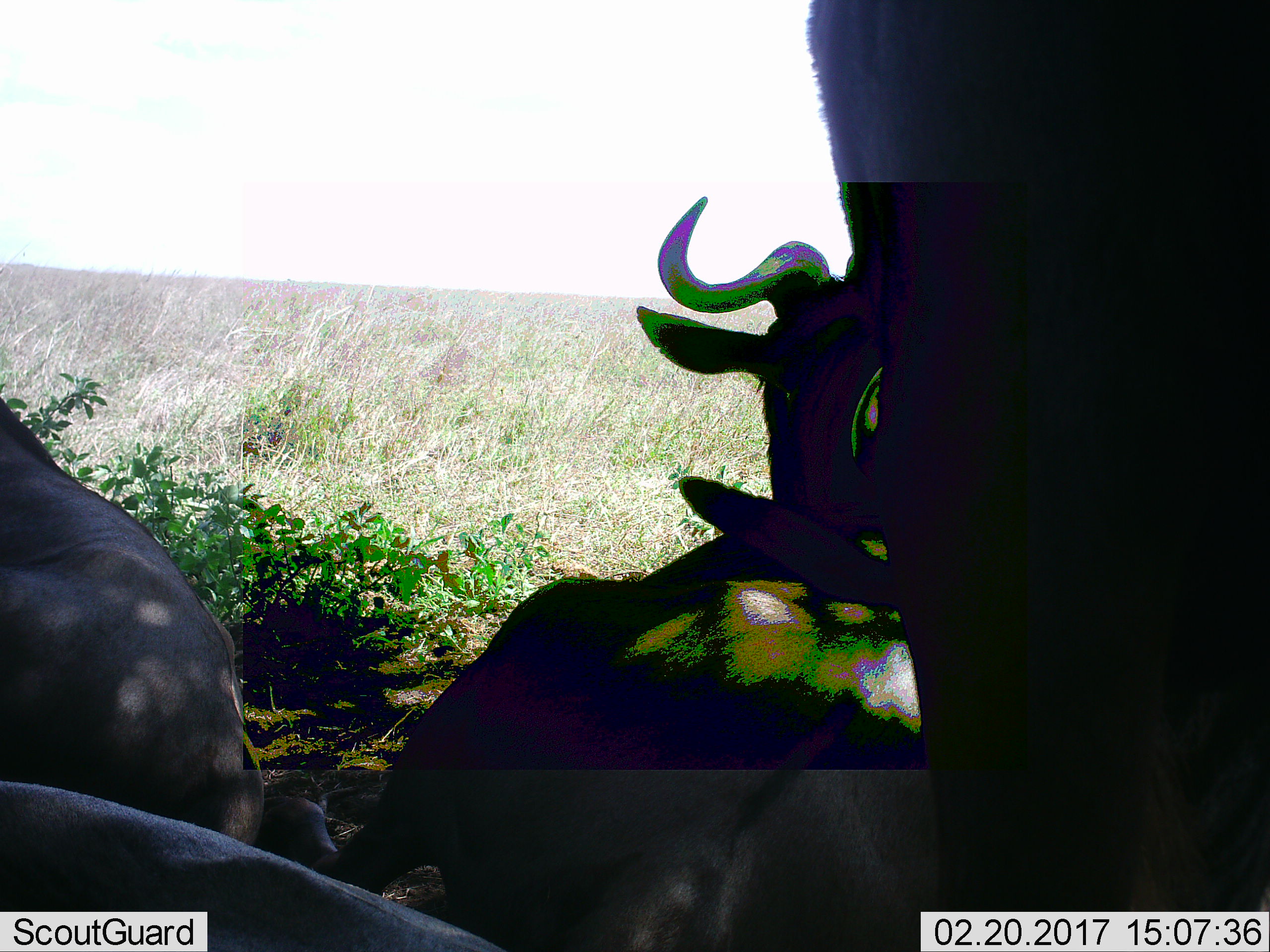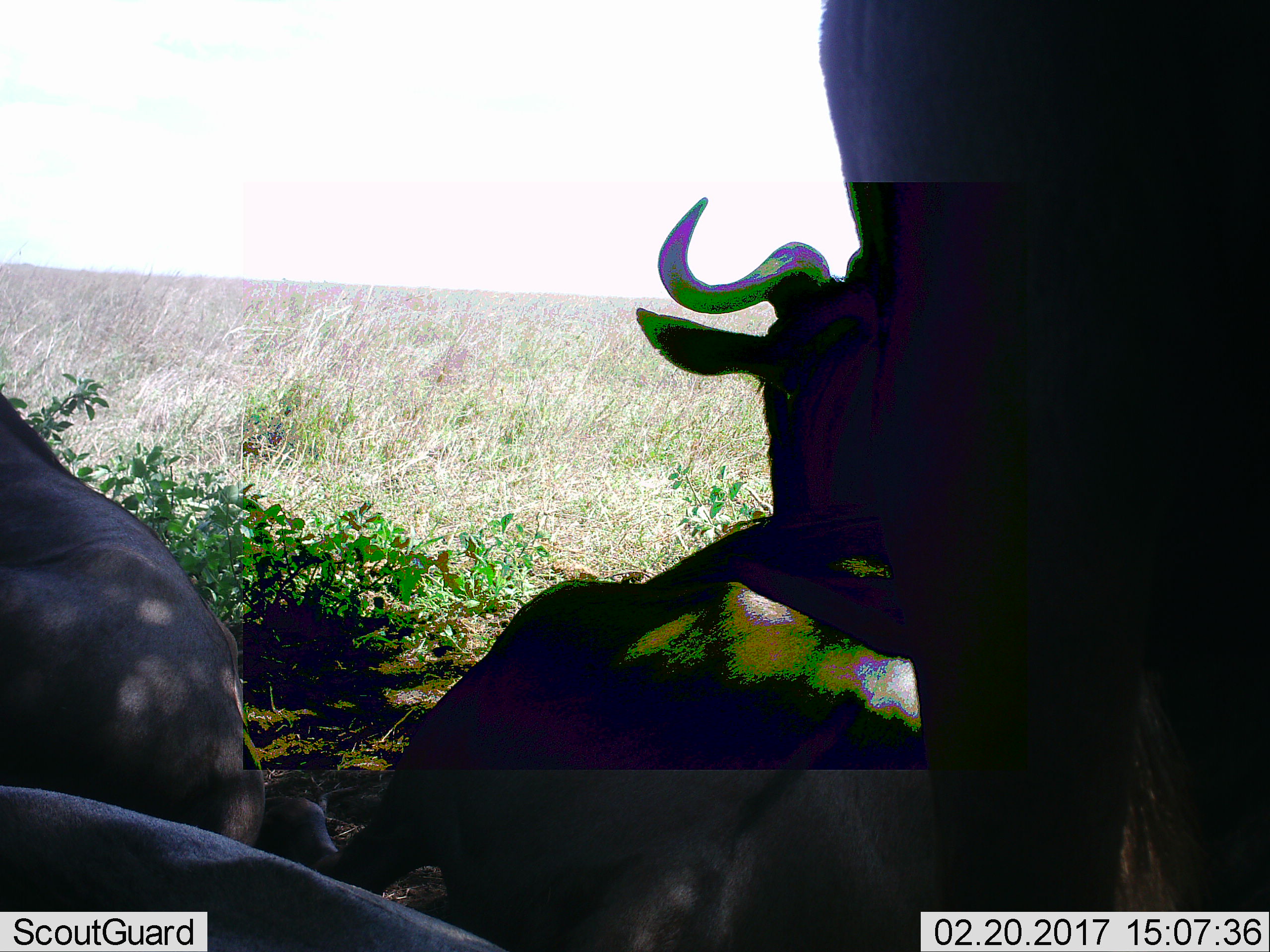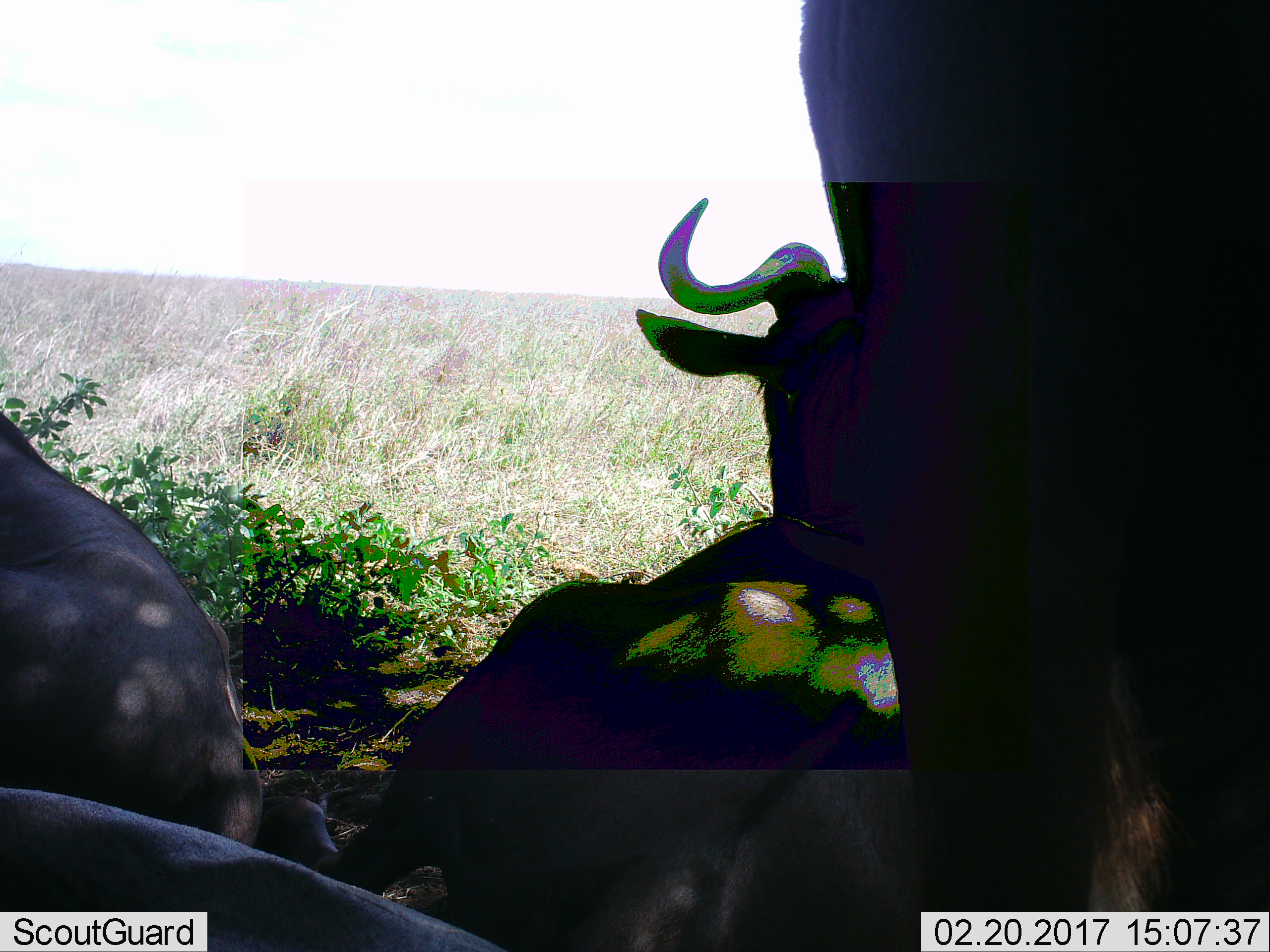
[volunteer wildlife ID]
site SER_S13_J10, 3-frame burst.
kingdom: Animalia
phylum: Chordata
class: Mammalia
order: Artiodactyla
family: Bovidae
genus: Connochaetes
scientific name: Connochaetes taurinus taurinus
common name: blue wildebeest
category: wildebeestblue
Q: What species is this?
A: Wildebeestblue (blue wildebeest) (Connochaetes taurinus taurinus).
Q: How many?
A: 4.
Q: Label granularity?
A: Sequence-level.